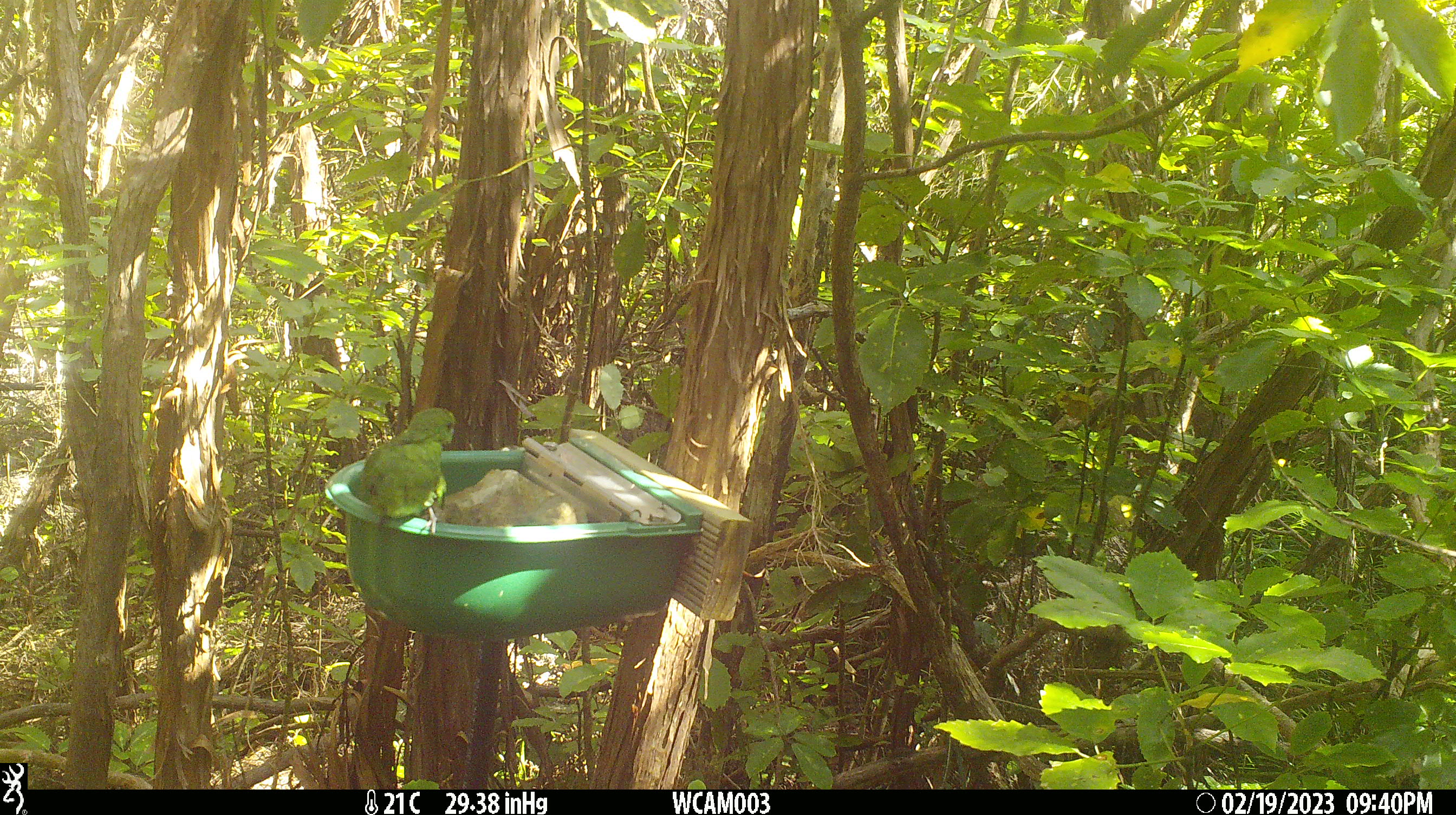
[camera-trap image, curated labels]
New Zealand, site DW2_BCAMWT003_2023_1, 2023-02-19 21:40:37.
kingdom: Animalia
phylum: Chordata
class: Aves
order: Psittaciformes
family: Psittaculidae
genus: Cyanoramphus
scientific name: Cyanoramphus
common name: parakeet